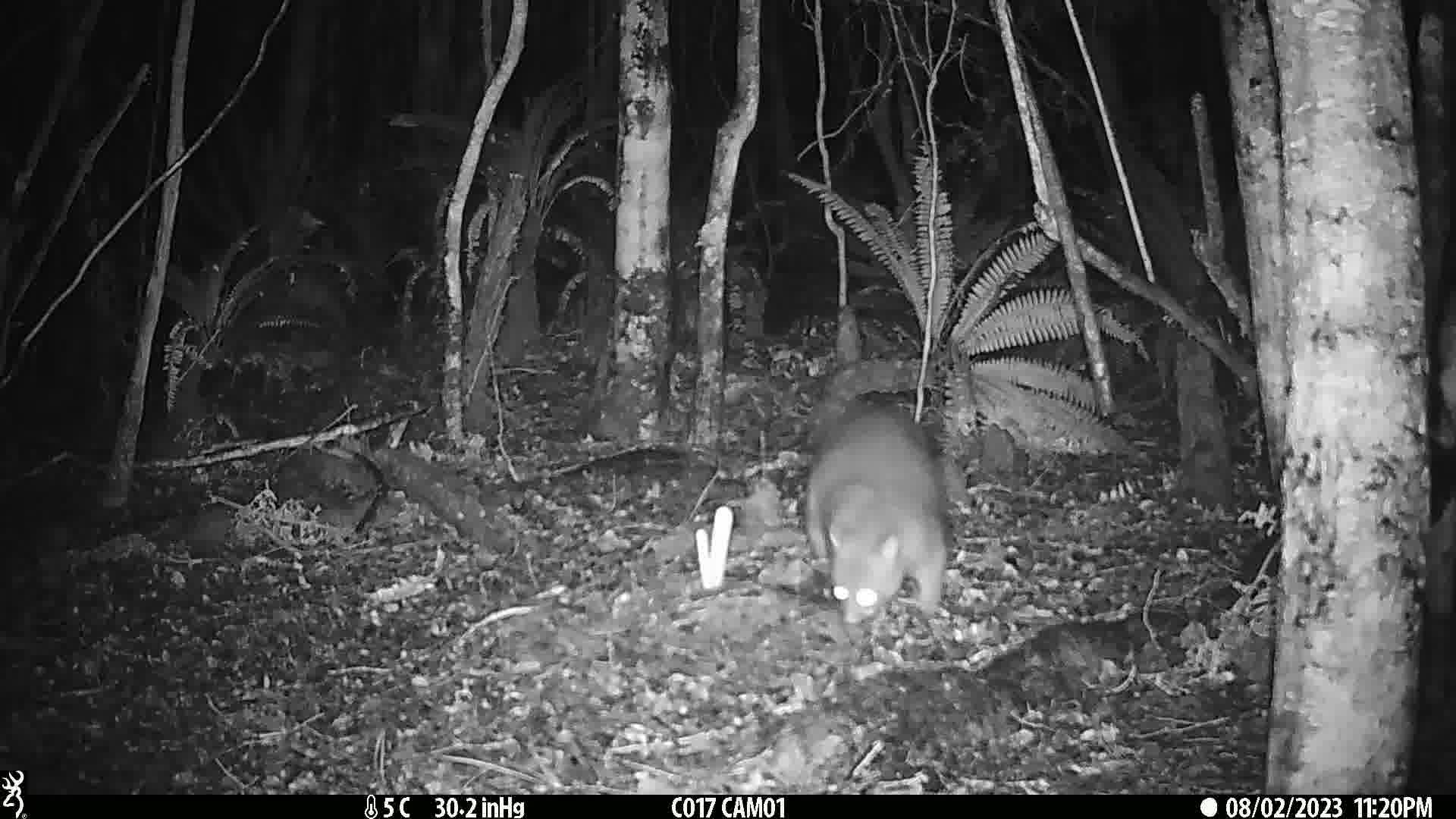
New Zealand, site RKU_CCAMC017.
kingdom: Animalia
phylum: Chordata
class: Mammalia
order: Diprotodontia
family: Phalangeridae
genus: Trichosurus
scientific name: Trichosurus vulpecula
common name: common brushtail possum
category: possum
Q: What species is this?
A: Possum (common brushtail possum) (Trichosurus vulpecula).